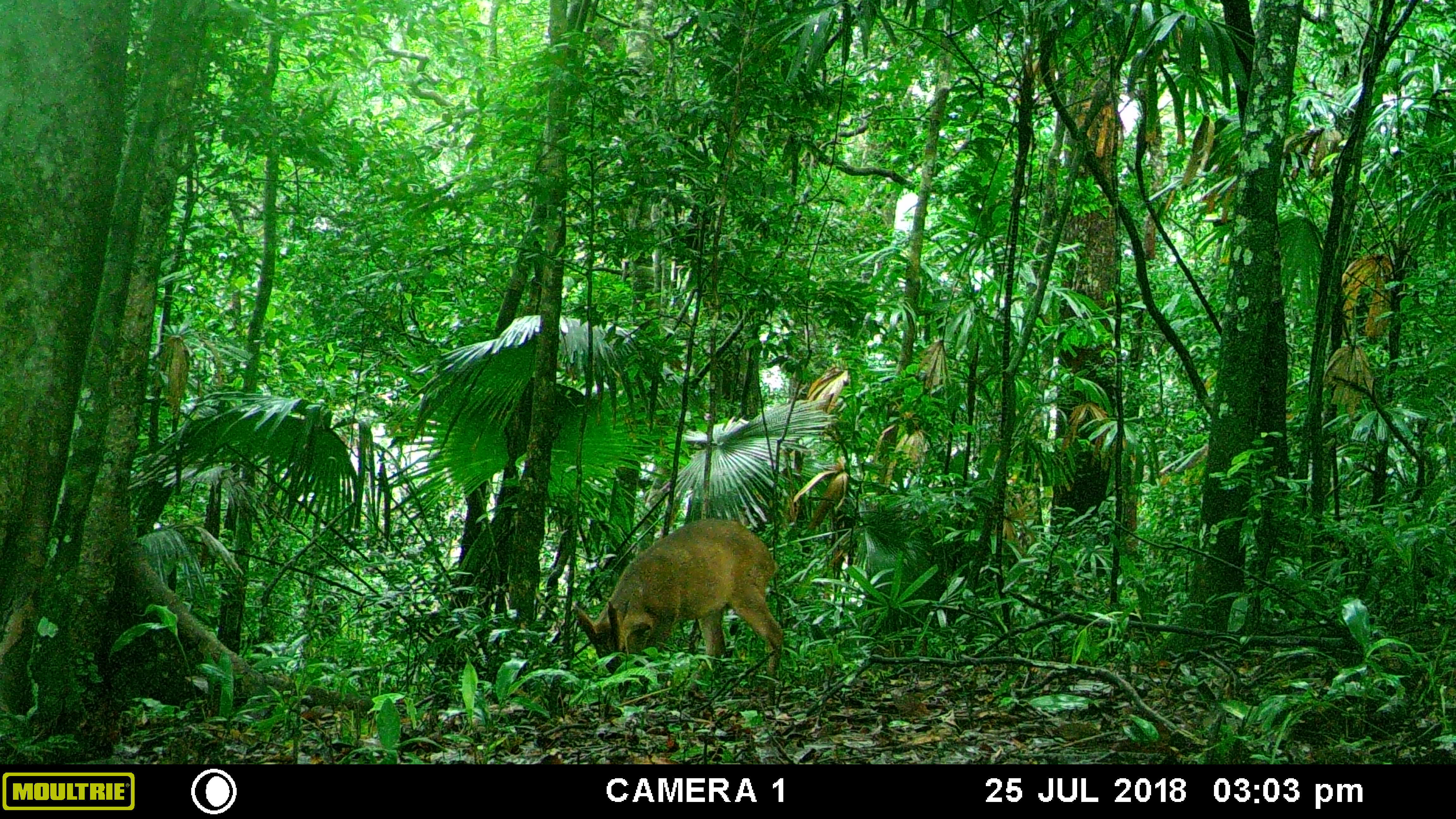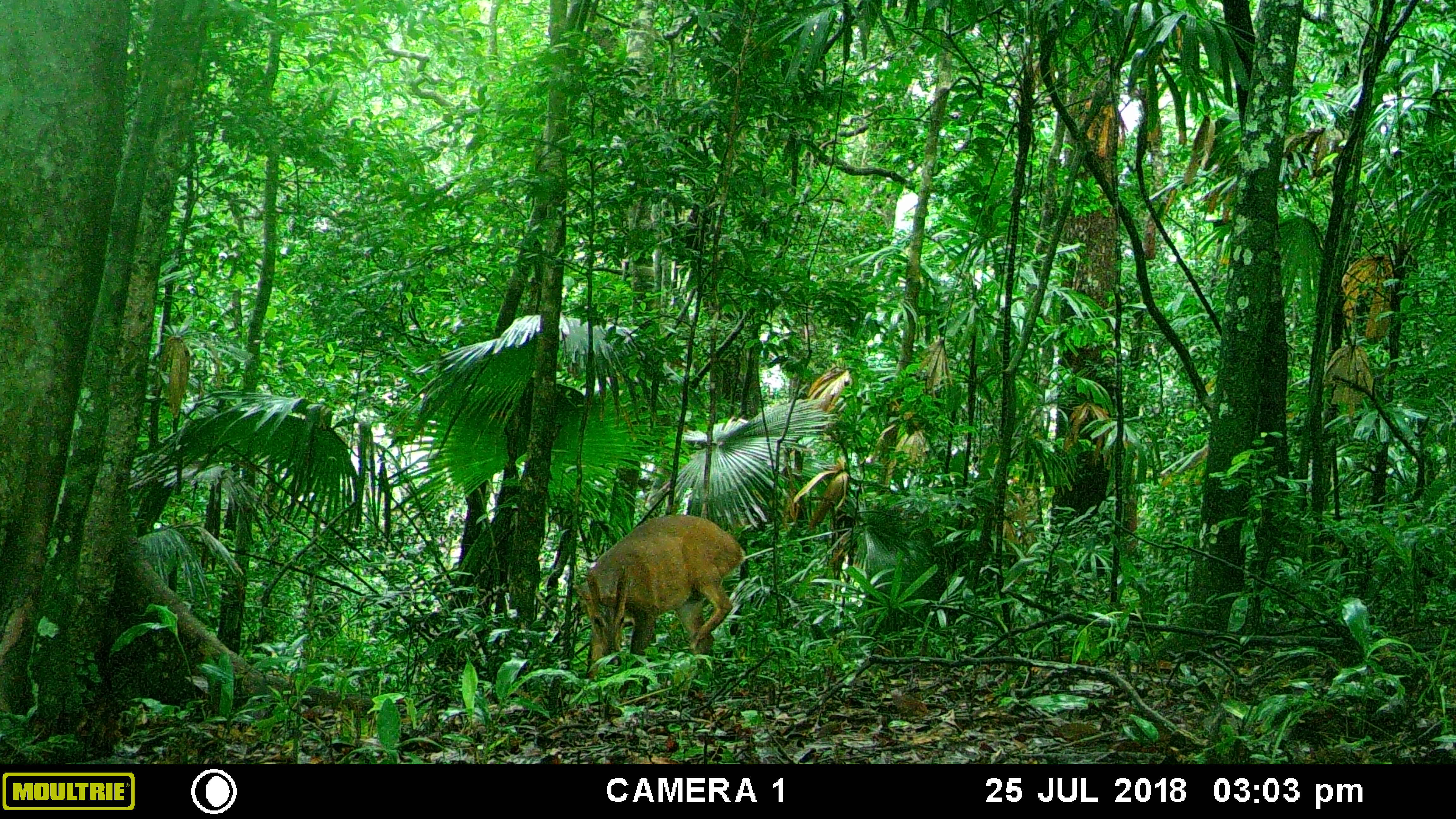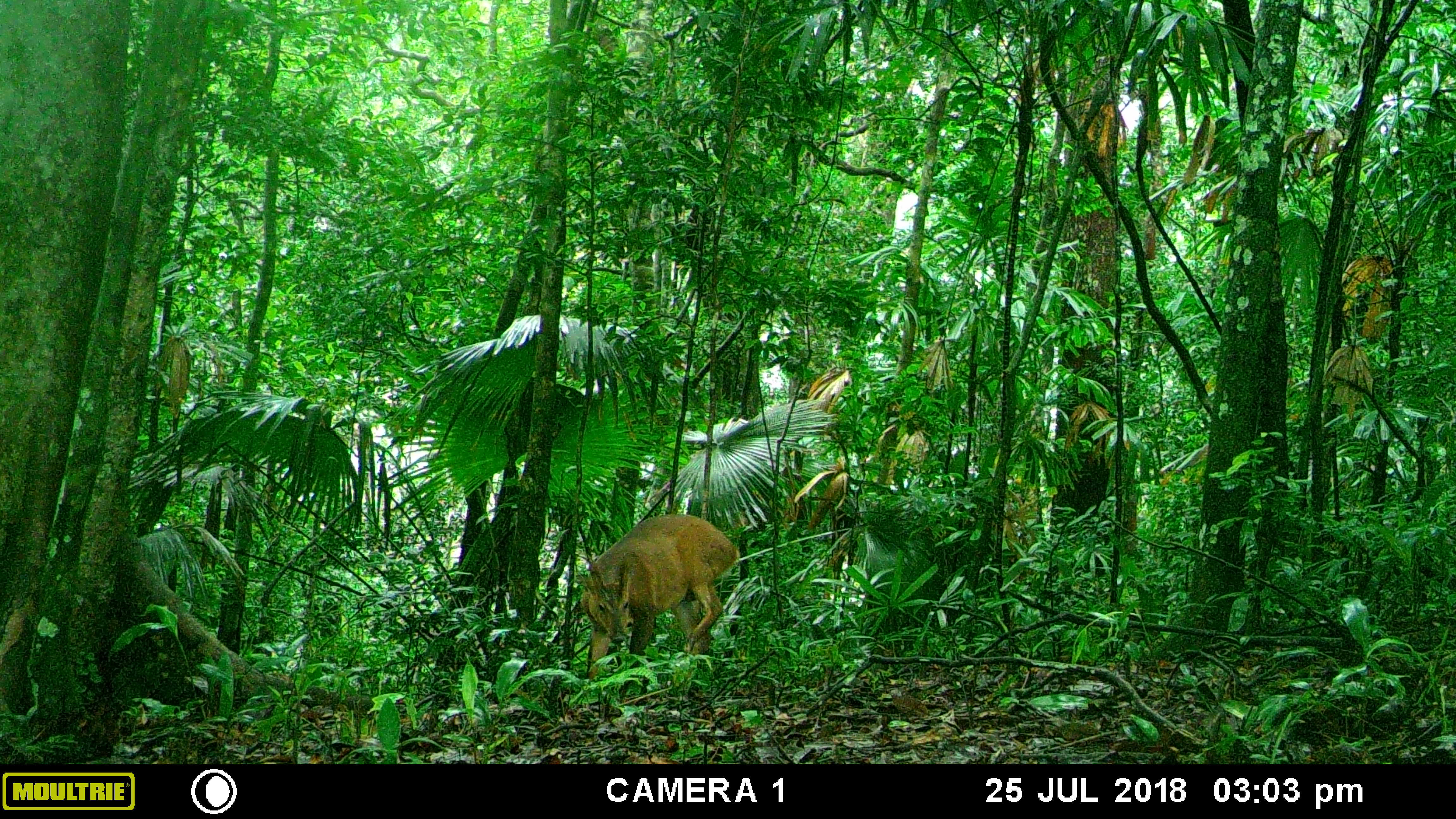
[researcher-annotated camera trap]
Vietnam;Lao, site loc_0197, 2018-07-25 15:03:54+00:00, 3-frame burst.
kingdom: Animalia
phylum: Chordata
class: Mammalia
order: Artiodactyla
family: Cervidae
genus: Muntiacus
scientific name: Muntiacus vuquangensis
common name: large-antlered muntjac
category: large antlered muntjac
Large antlered muntjac (large-antlered muntjac) (Muntiacus vuquangensis). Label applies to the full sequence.